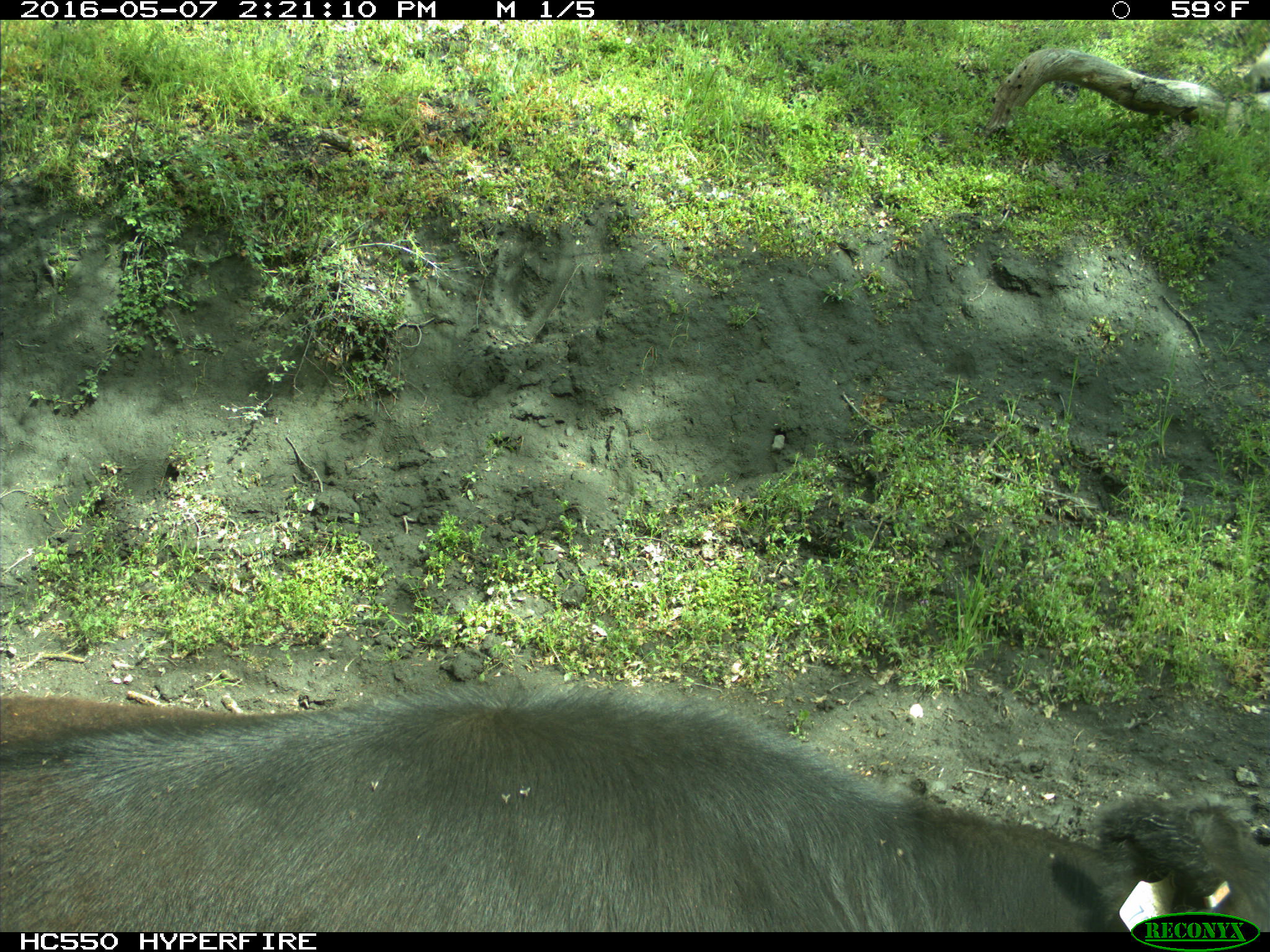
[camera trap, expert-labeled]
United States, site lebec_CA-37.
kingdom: Animalia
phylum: Chordata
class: Mammalia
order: Artiodactyla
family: Bovidae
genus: Bos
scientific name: Bos taurus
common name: domestic cow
Bos taurus (domestic cow).